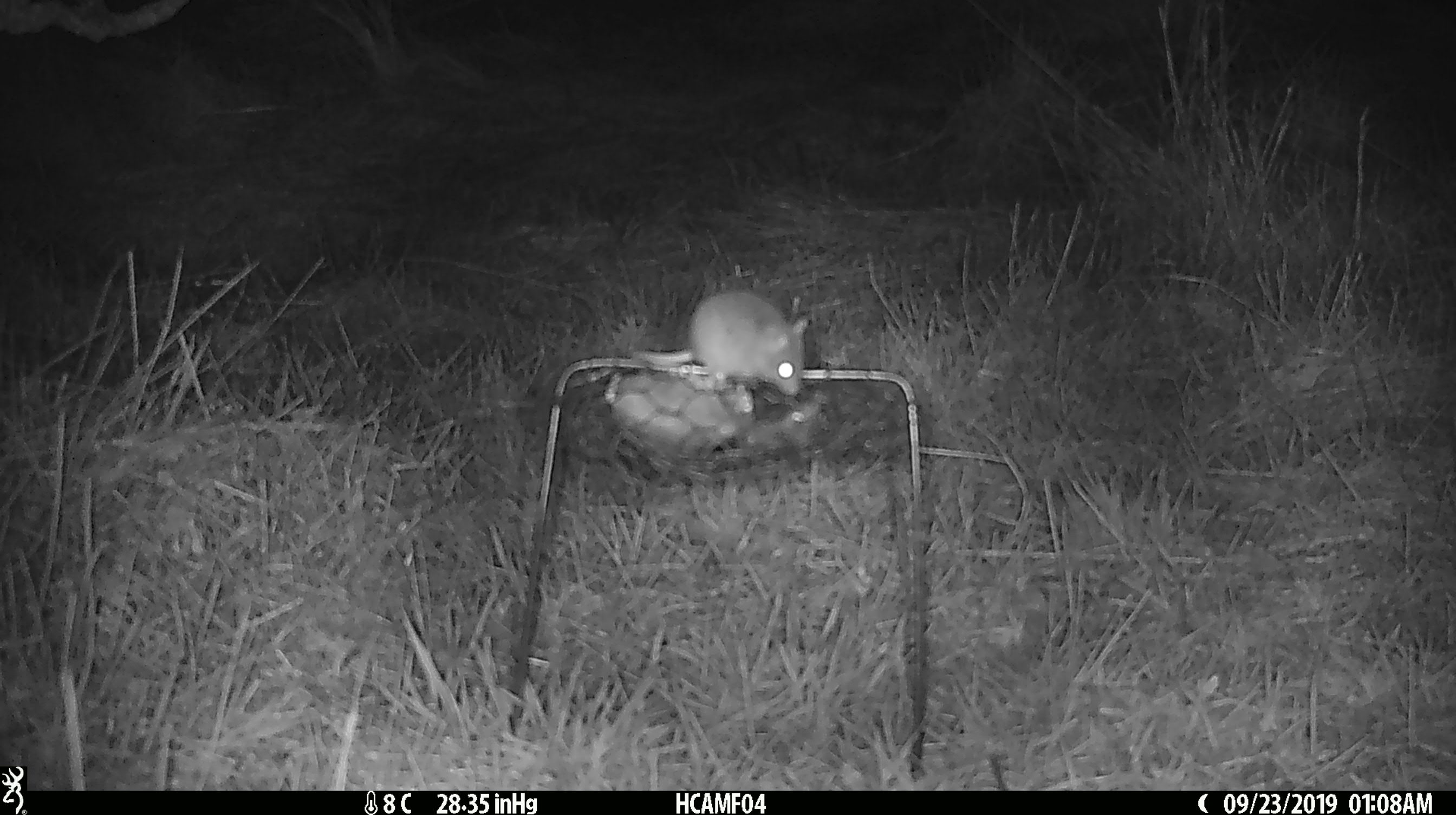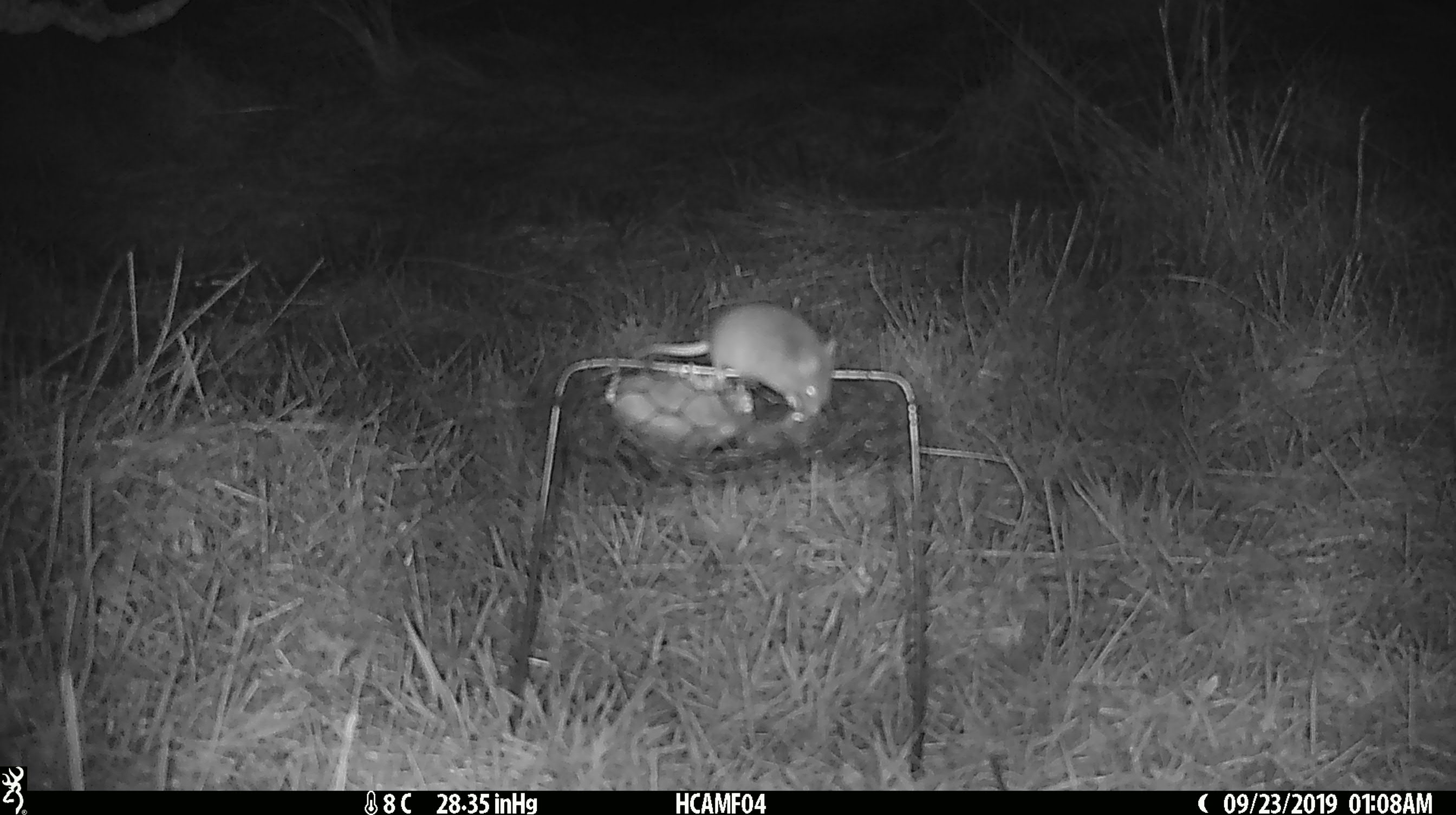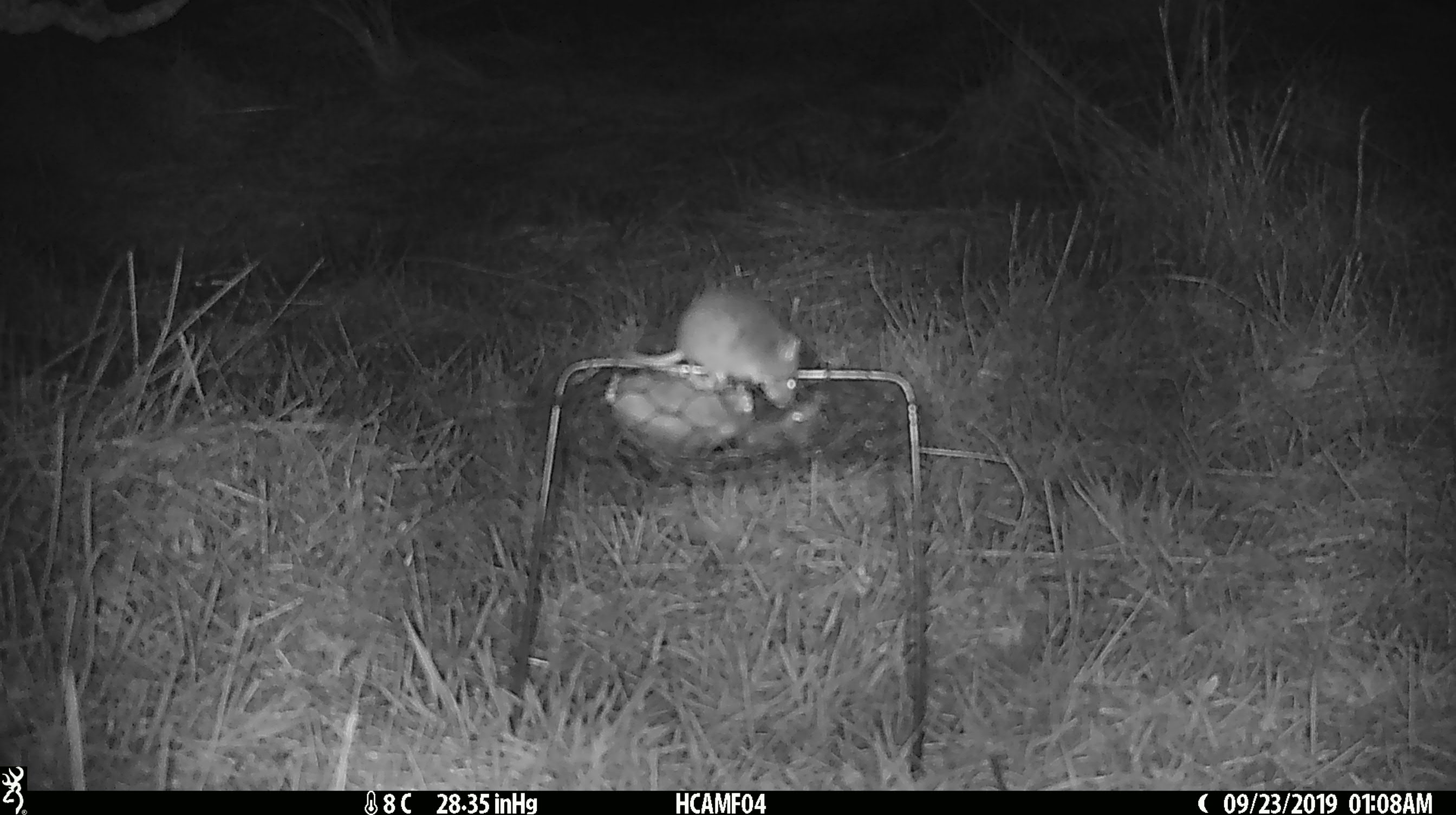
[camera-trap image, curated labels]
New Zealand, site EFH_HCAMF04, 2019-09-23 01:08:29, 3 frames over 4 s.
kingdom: Animalia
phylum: Chordata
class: Mammalia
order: Rodentia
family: Muridae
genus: Mus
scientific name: Mus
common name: mouse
Mouse (Mus).